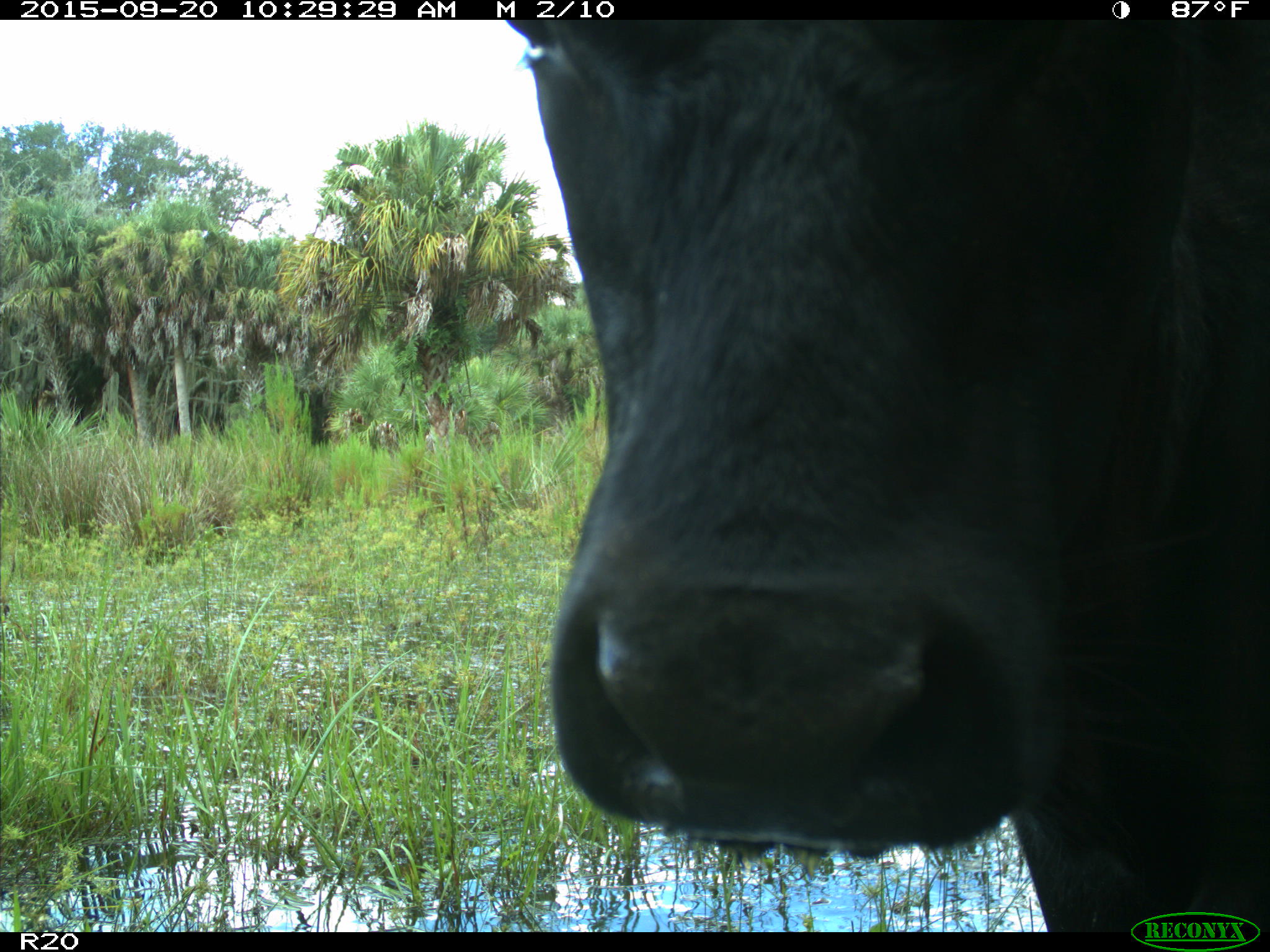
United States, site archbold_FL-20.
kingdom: Animalia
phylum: Chordata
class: Mammalia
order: Artiodactyla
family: Bovidae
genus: Bos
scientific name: Bos taurus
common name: domestic cow